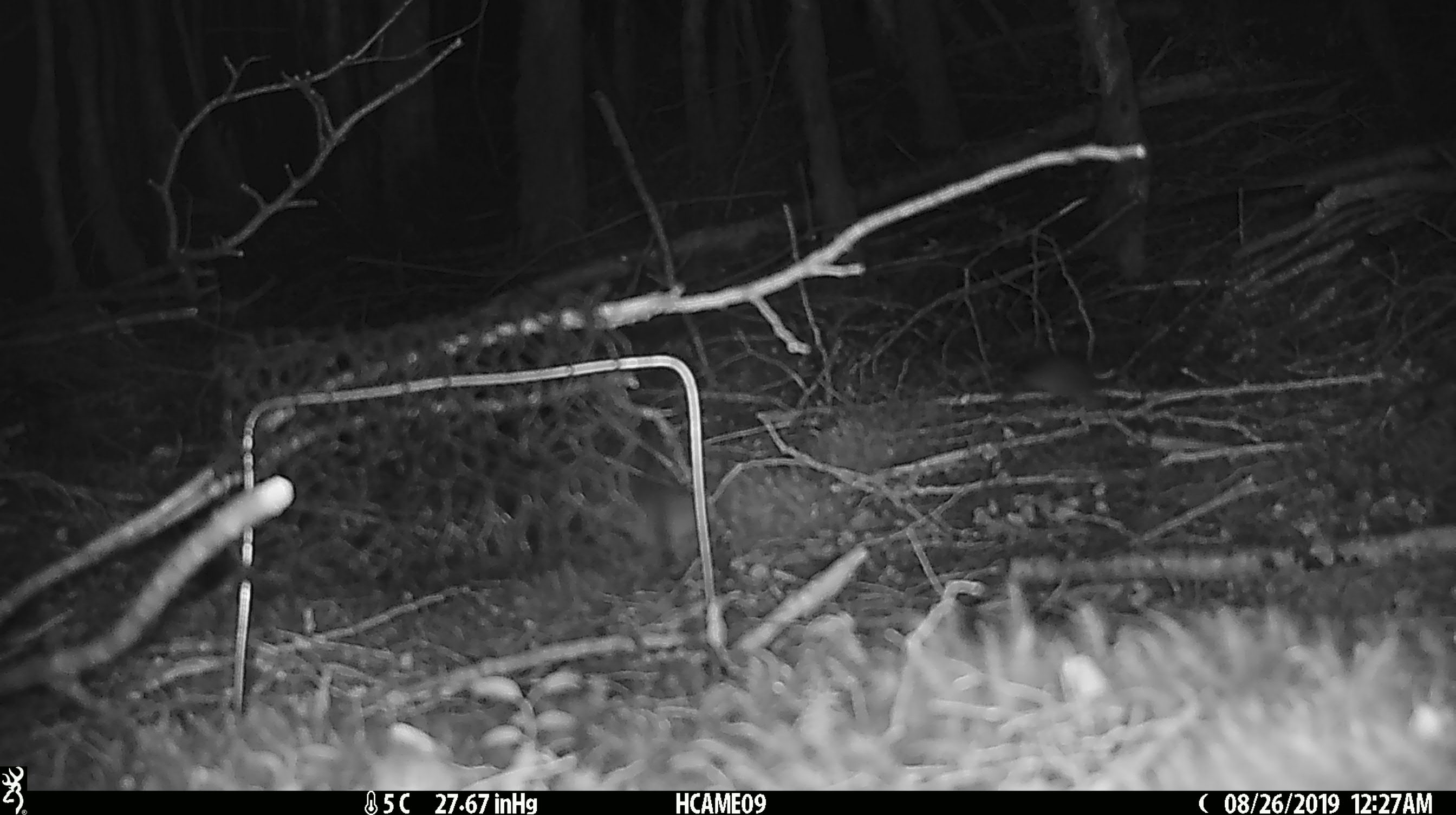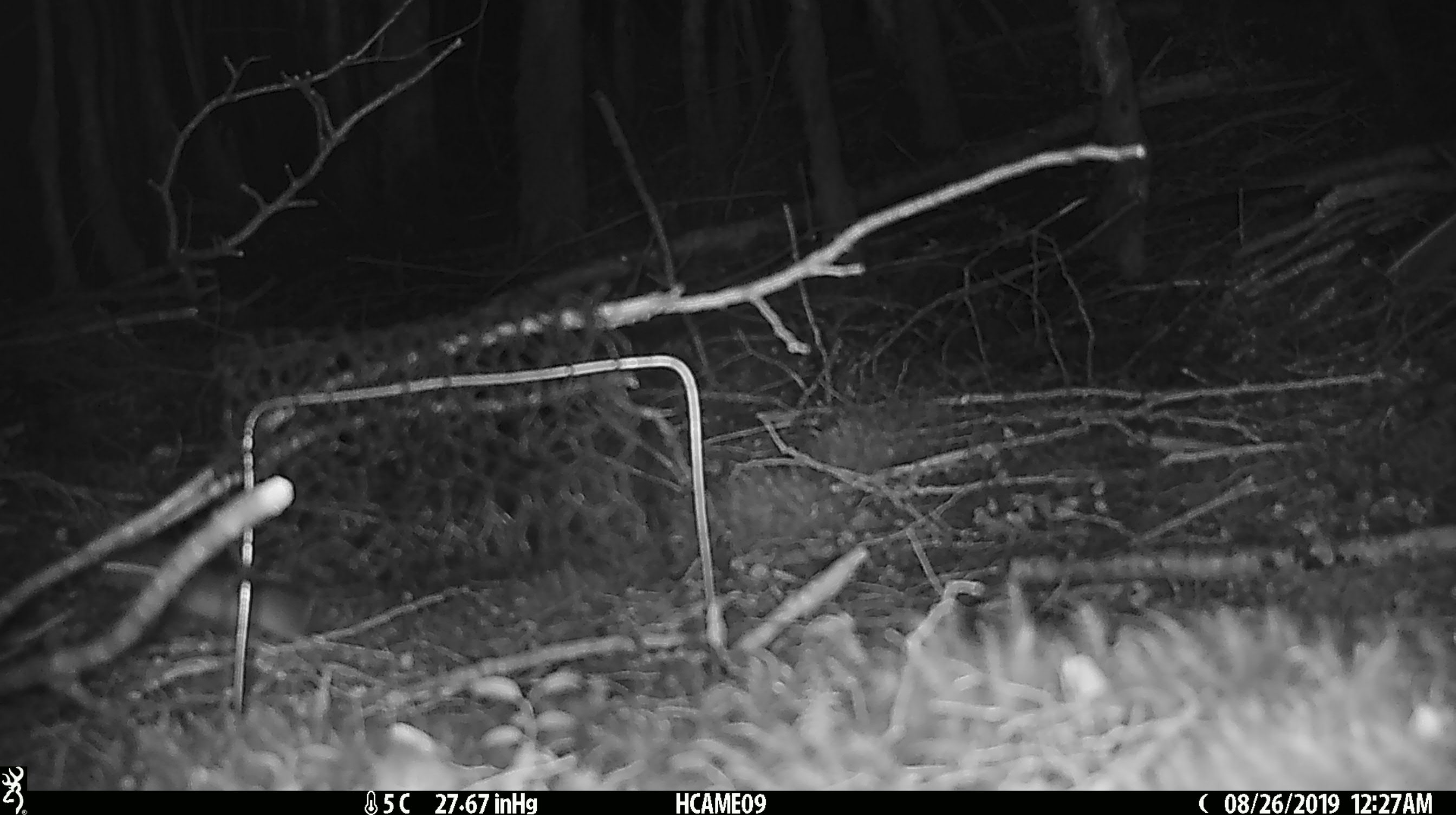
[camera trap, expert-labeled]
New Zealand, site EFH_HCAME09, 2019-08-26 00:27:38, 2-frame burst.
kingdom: Animalia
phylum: Chordata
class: Mammalia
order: Rodentia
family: Muridae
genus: Mus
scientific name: Mus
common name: mouse